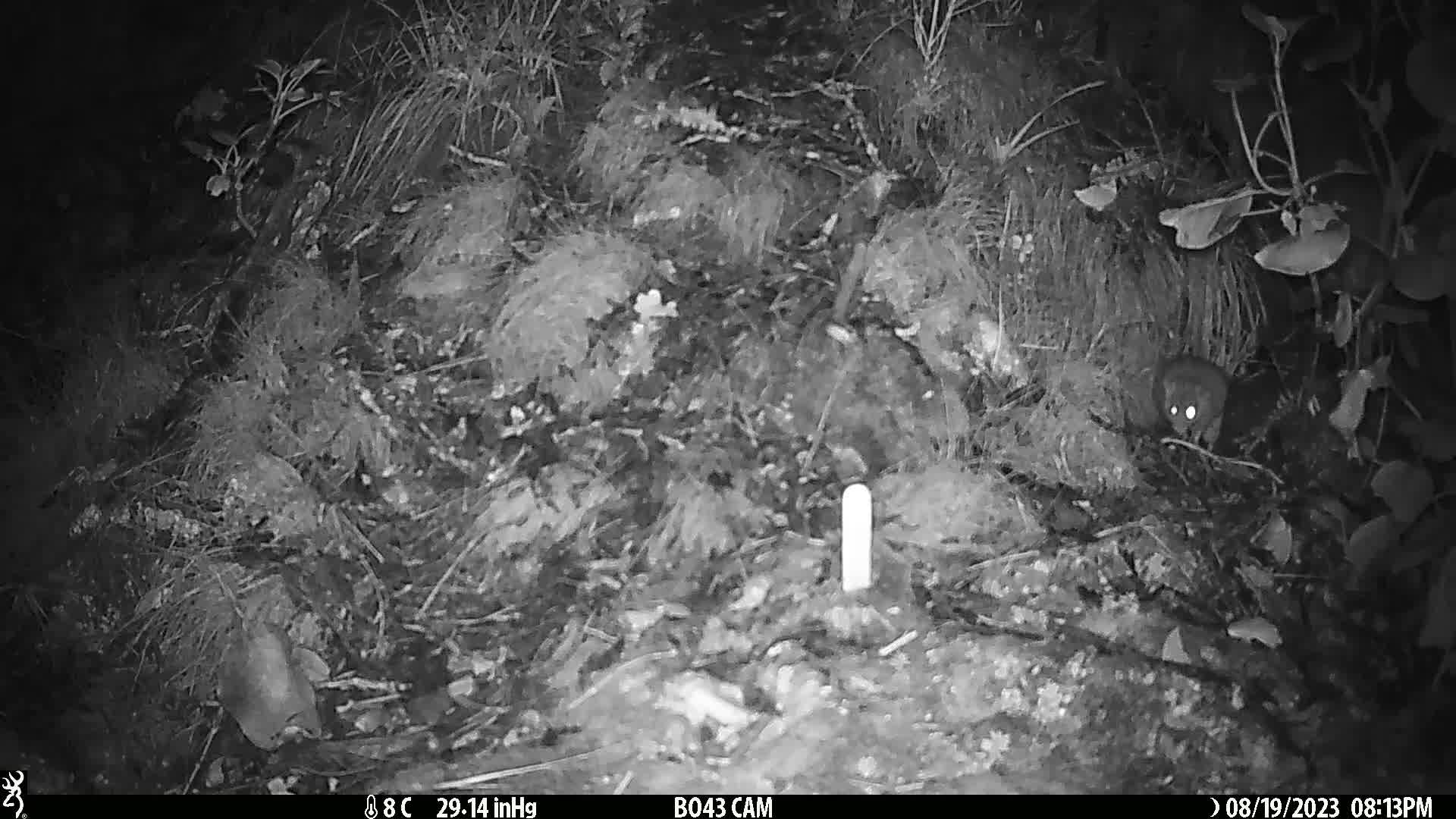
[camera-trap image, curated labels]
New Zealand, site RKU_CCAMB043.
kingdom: Animalia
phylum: Chordata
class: Mammalia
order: Rodentia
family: Muridae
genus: Rattus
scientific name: Rattus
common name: rat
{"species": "rat (Rattus)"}